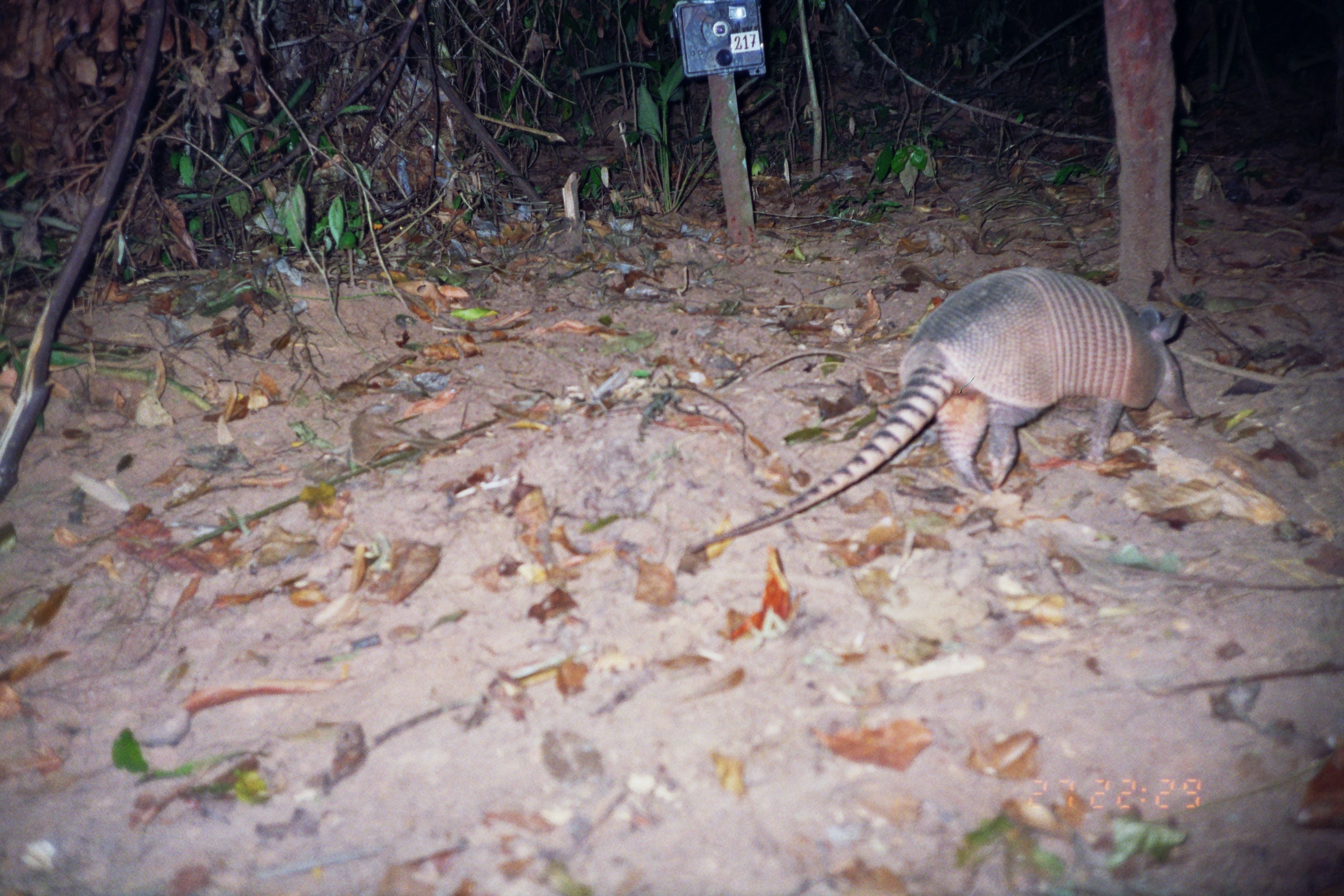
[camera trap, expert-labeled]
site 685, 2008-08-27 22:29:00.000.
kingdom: Animalia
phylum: Chordata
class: Mammalia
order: Cingulata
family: Dasypodidae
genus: Dasypus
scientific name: Dasypus novemcinctus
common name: nine-banded armadillo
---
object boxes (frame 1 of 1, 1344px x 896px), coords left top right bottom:
dasypus novemcinctus: 682 261 1194 555